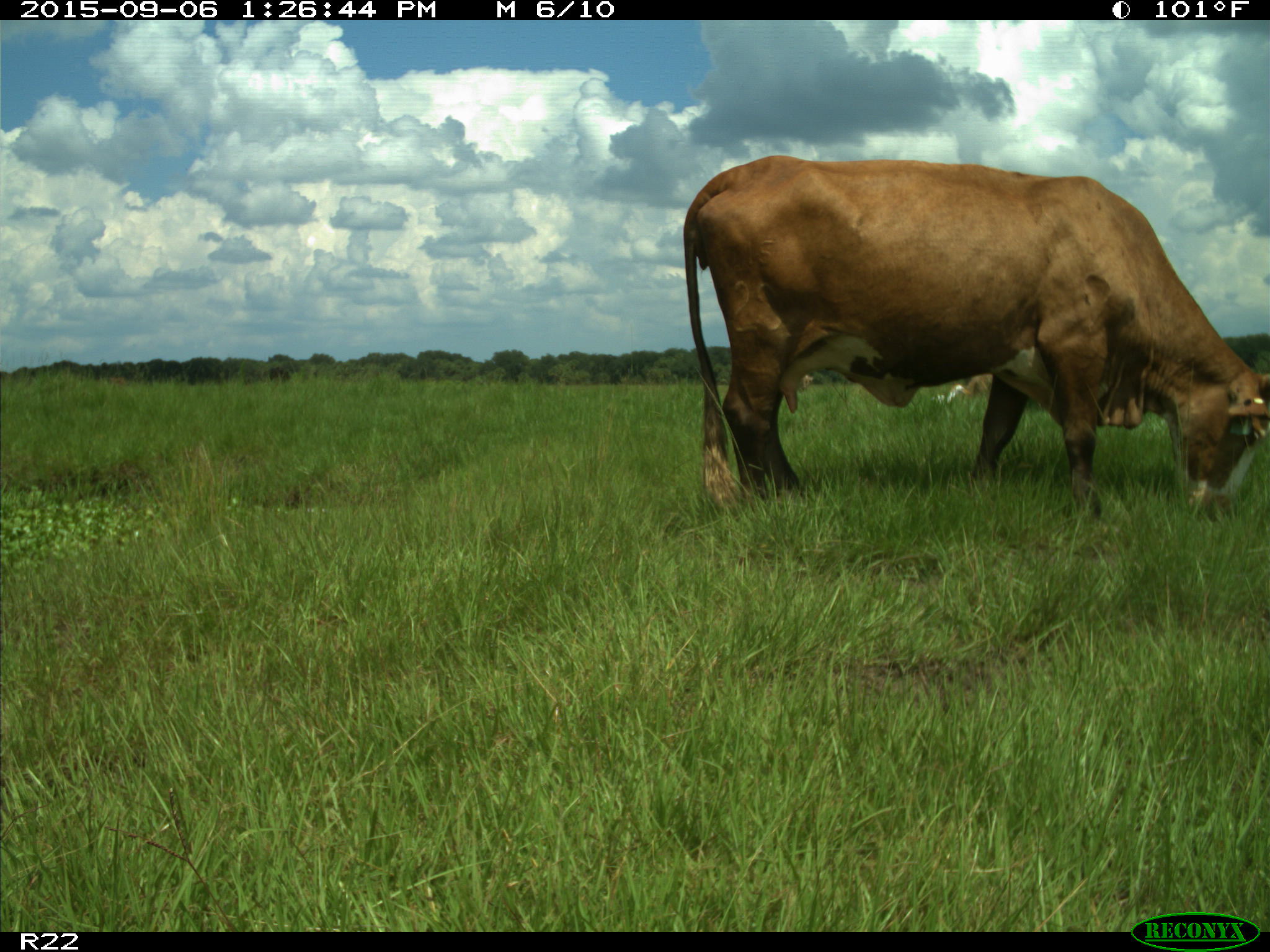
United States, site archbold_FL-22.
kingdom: Animalia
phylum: Chordata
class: Mammalia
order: Artiodactyla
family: Bovidae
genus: Bos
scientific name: Bos taurus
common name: domestic cow